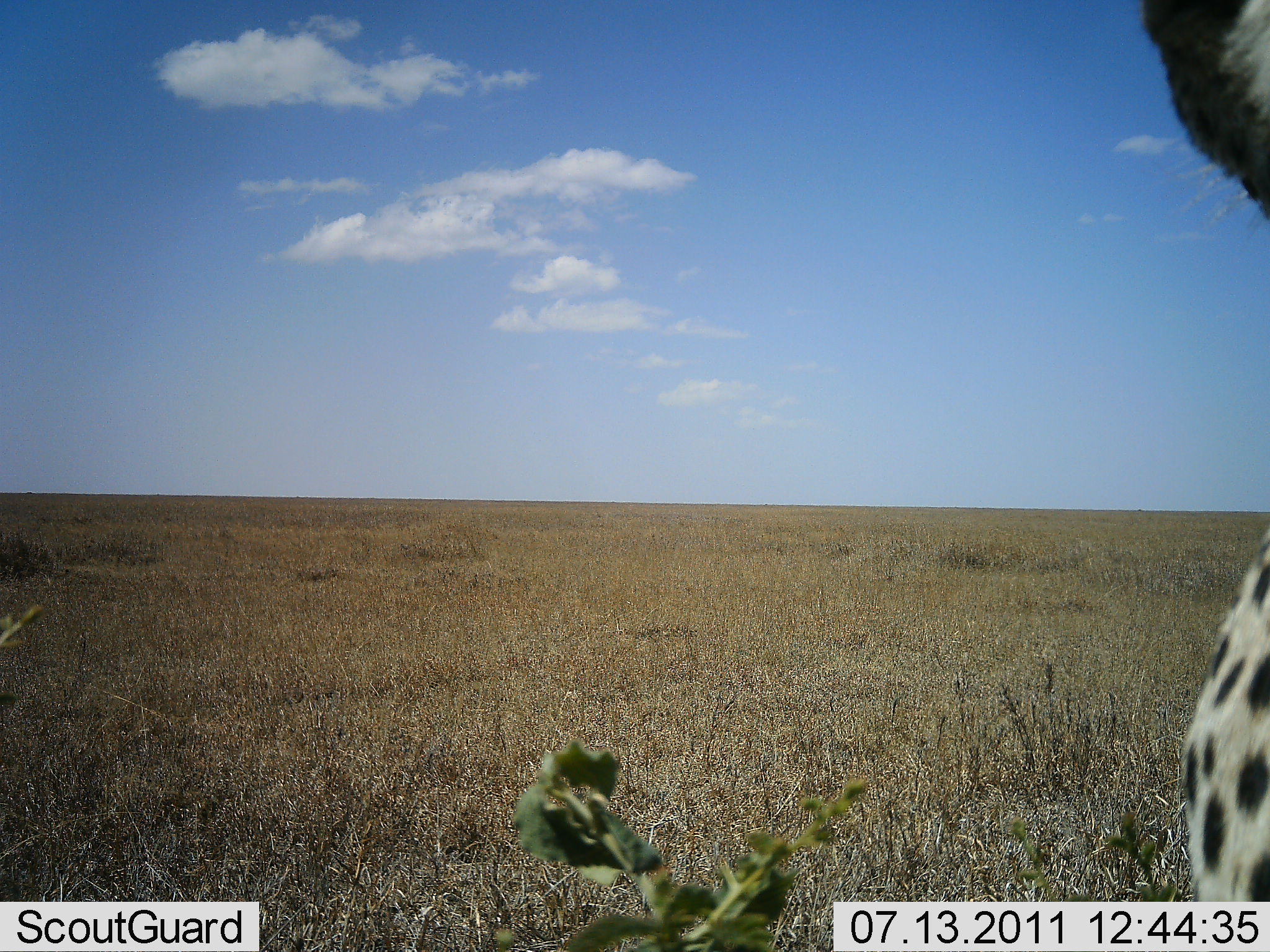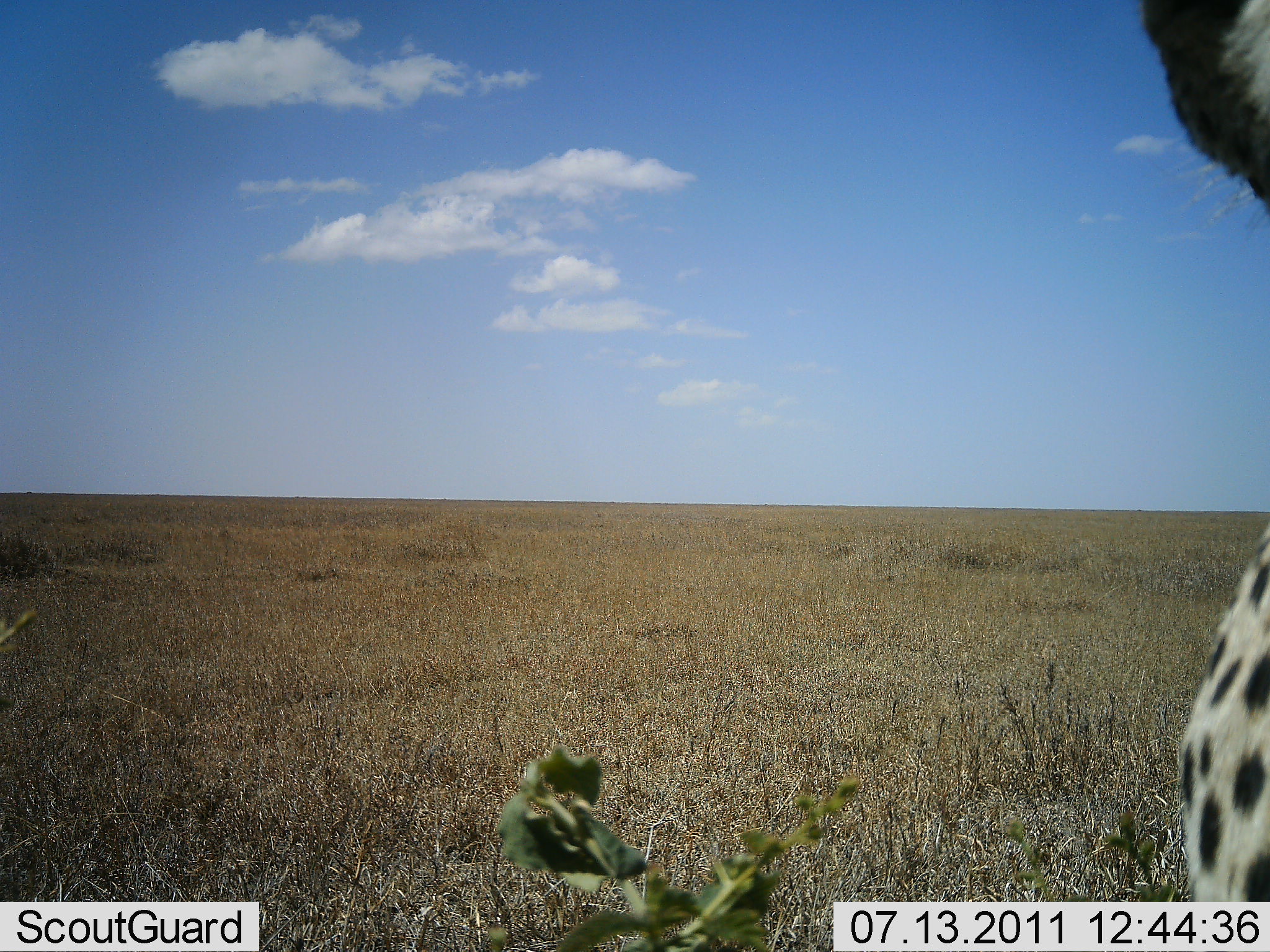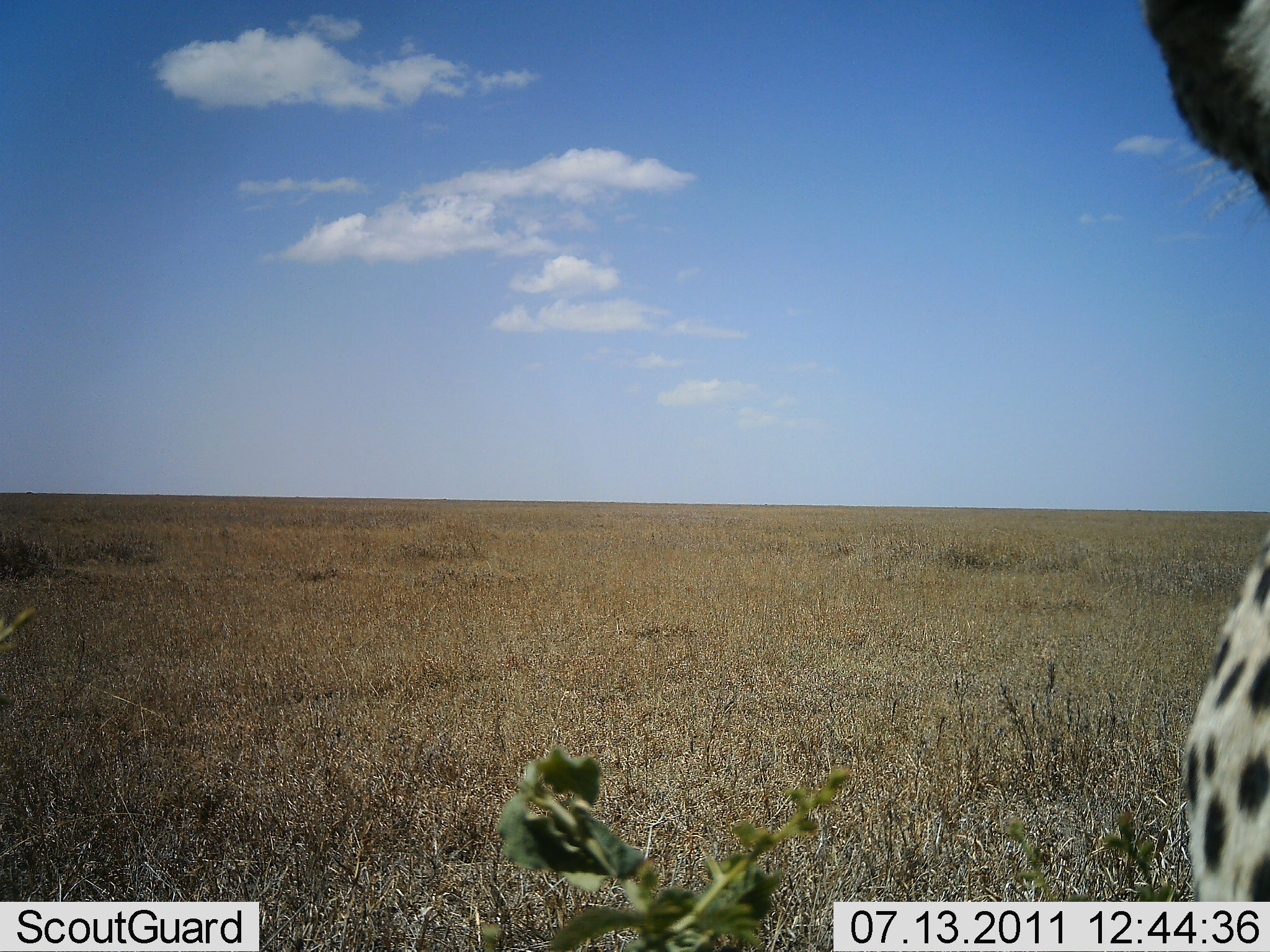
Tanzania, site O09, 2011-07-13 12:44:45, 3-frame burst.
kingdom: Animalia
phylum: Chordata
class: Mammalia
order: Carnivora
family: Felidae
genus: Acinonyx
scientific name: Acinonyx jubatus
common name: cheetah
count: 1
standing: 27%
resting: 64%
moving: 0%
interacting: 9%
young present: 0%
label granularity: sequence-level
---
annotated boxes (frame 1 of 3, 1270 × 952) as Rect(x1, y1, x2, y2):
animal: Rect(1137, 2, 1269, 900)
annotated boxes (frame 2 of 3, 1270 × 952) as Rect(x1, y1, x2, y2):
animal: Rect(1132, 0, 1269, 901)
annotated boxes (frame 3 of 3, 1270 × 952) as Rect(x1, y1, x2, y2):
animal: Rect(1137, 0, 1269, 900)